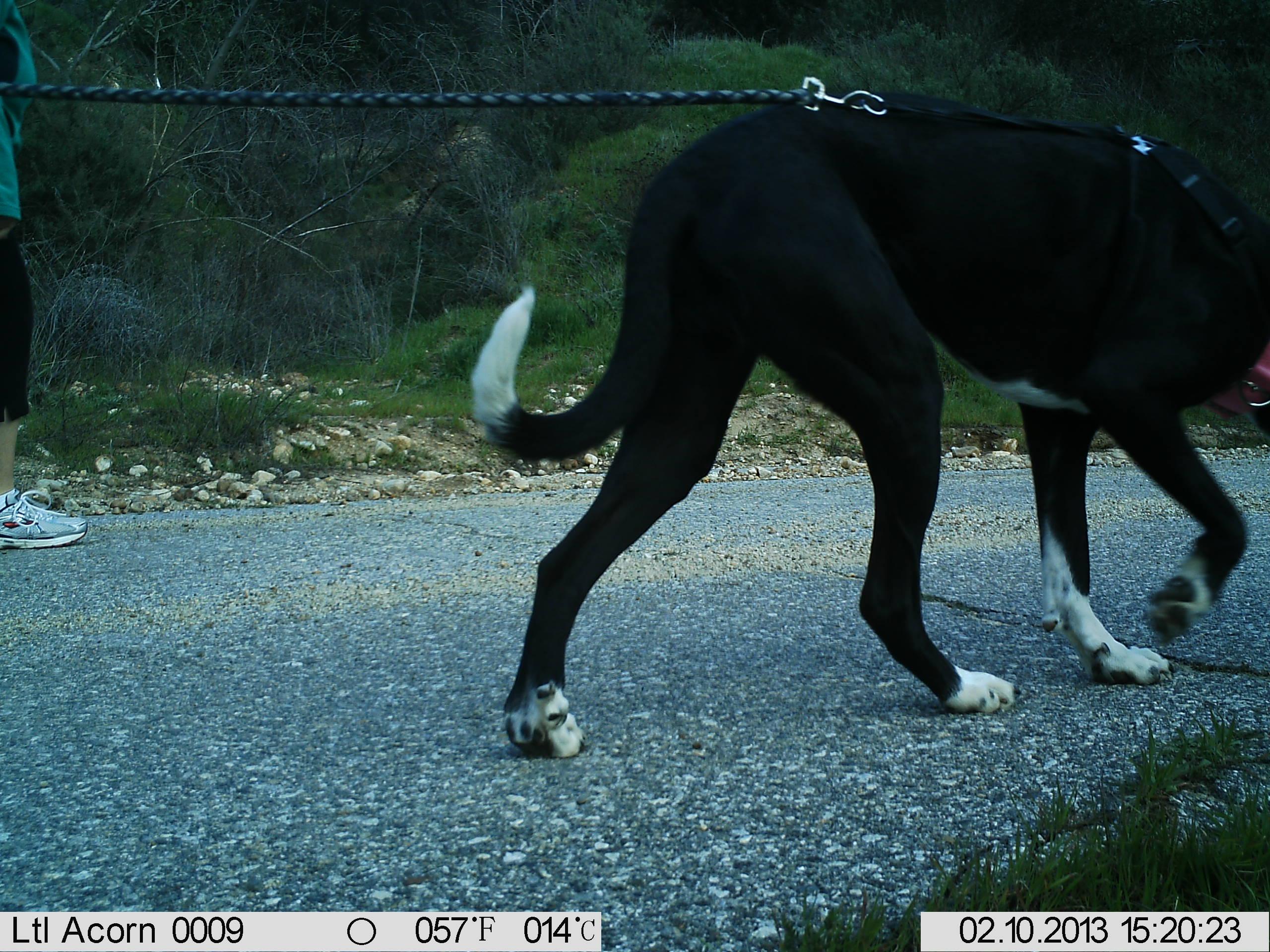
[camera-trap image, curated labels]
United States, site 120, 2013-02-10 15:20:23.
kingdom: Animalia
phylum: Chordata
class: Mammalia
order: Carnivora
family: Canidae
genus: Canis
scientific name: Canis familiaris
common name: domestic dog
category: dog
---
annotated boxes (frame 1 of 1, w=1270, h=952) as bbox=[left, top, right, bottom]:
dog: bbox=[457, 81, 1270, 770]